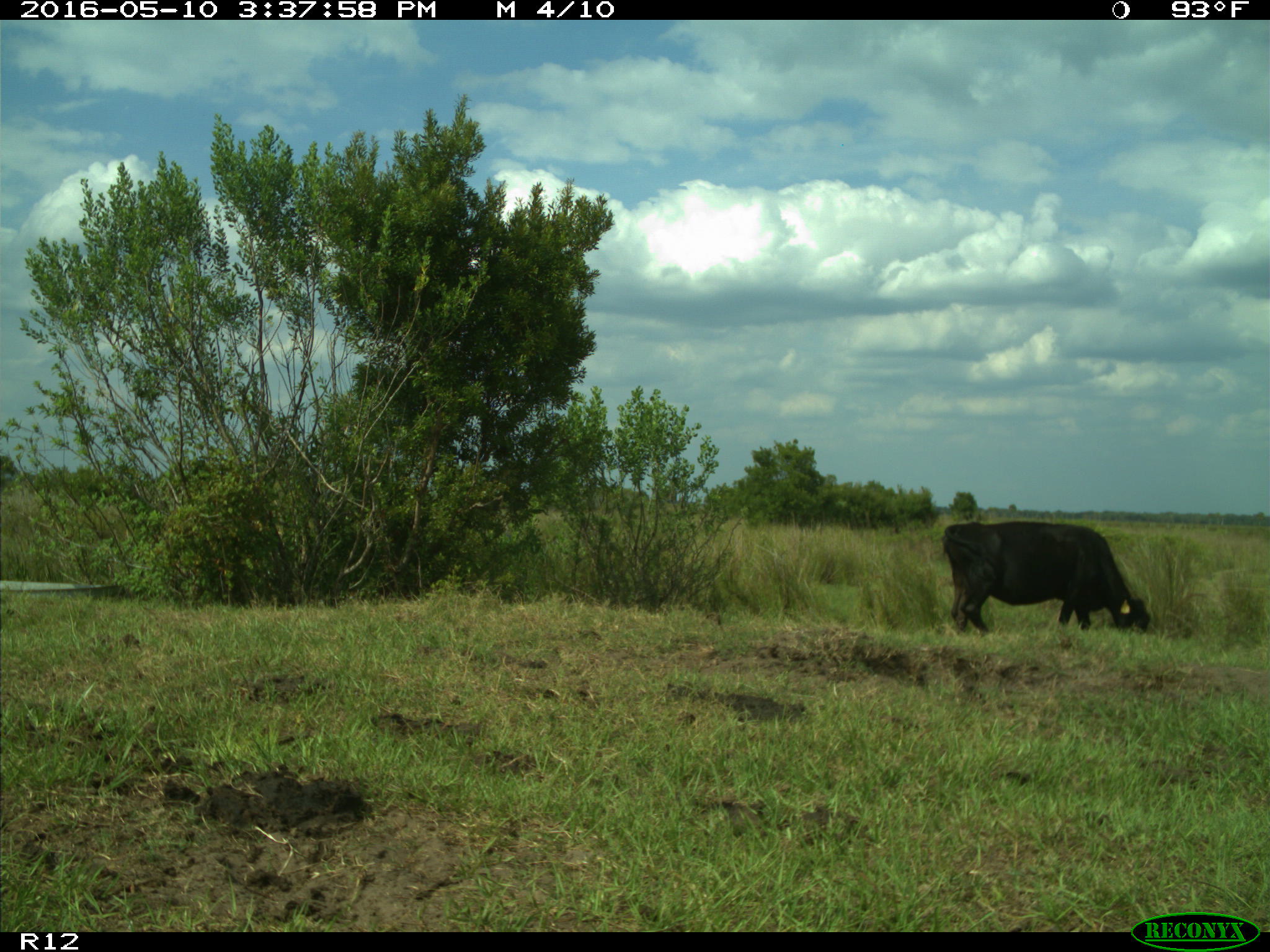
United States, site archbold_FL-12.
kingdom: Animalia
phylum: Chordata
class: Mammalia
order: Artiodactyla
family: Bovidae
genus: Bos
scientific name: Bos taurus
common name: domestic cow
Bos taurus (domestic cow).